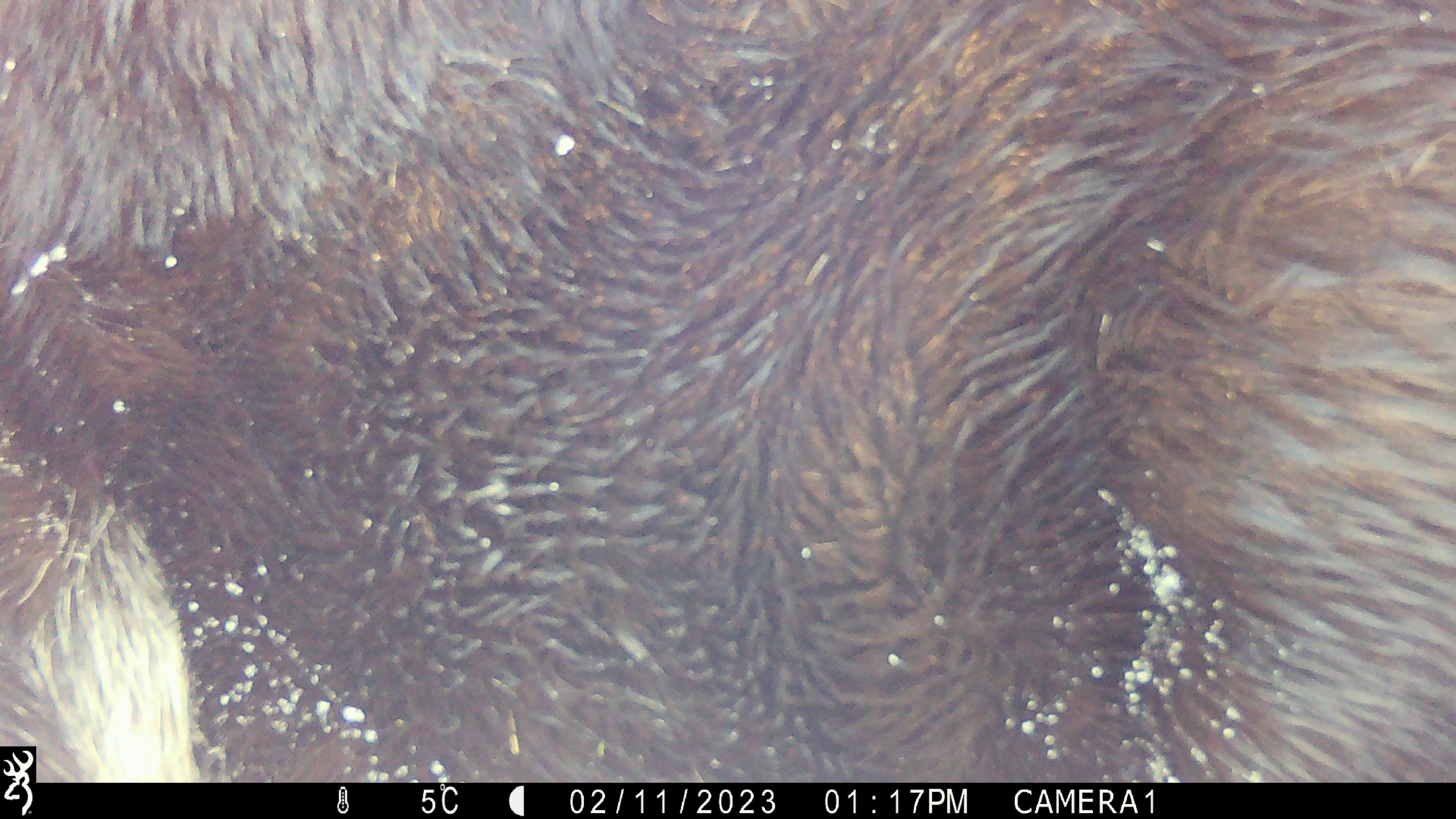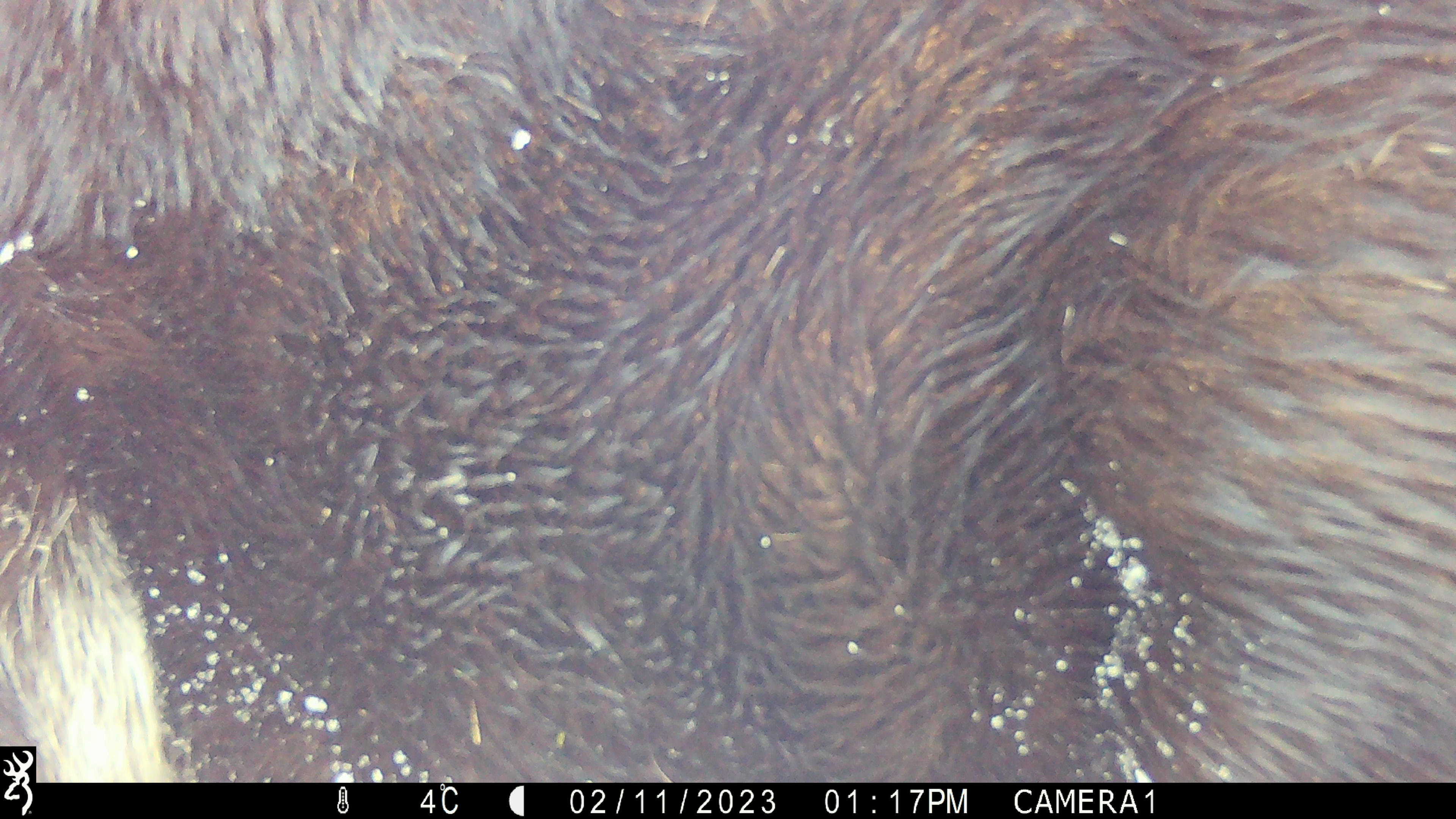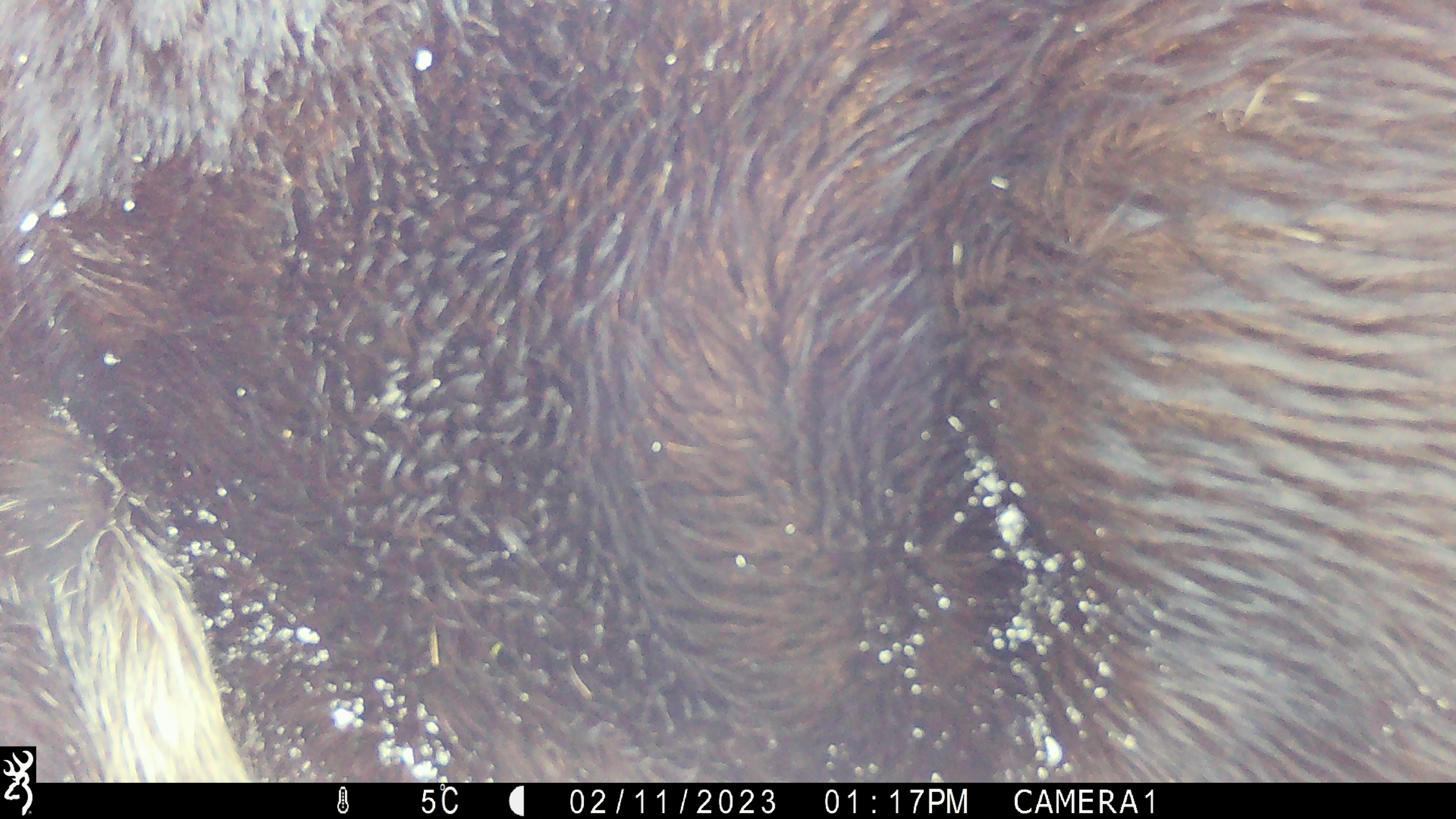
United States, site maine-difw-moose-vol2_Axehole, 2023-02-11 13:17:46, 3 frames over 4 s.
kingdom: Animalia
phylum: Chordata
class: Mammalia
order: Artiodactyla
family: Cervidae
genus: Alces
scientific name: Alces alces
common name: moose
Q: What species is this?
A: Moose (Alces alces).